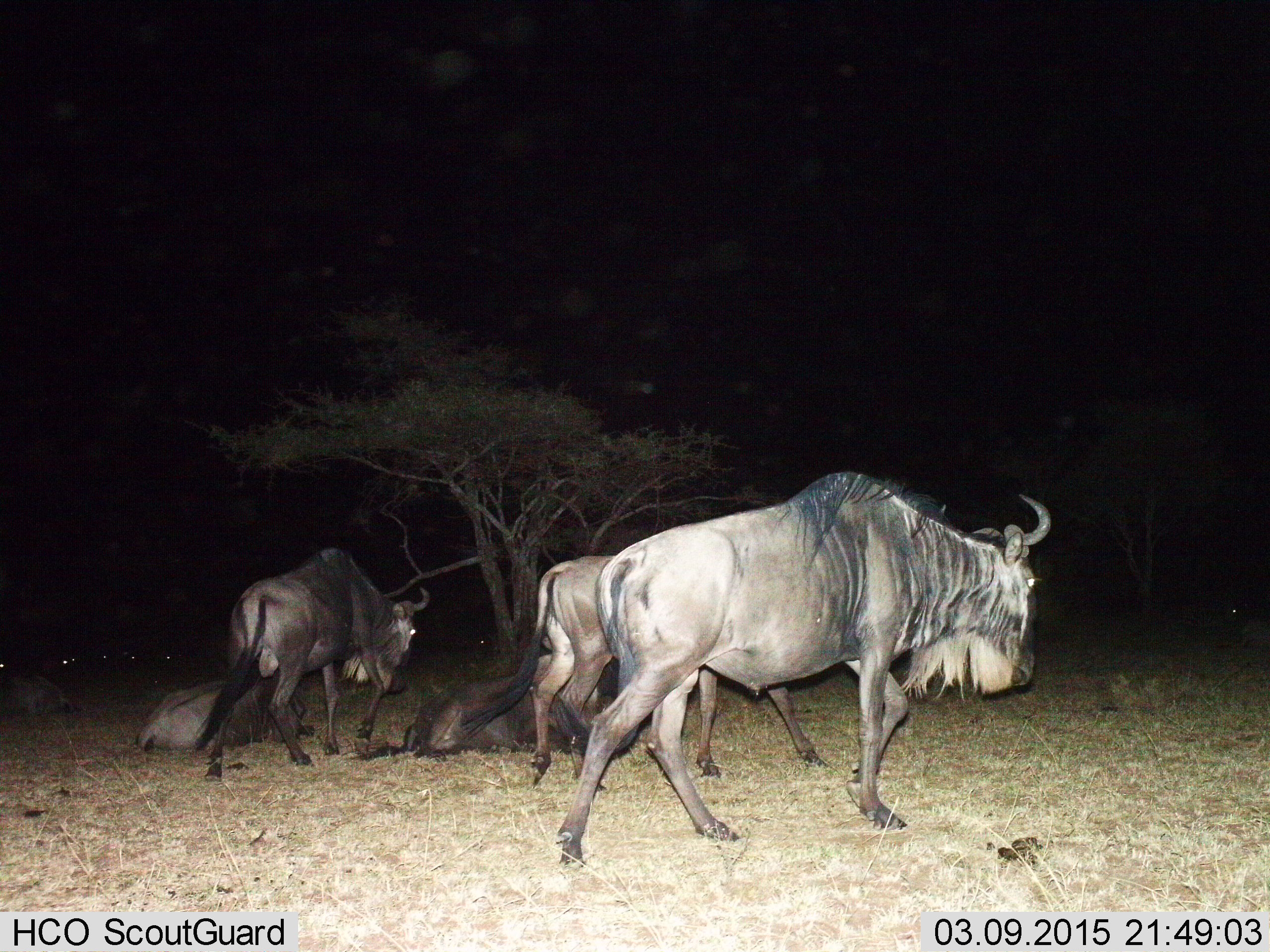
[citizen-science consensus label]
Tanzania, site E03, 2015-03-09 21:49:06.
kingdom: Animalia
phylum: Chordata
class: Mammalia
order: Artiodactyla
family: Bovidae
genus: Connochaetes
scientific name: Connochaetes taurinus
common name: blue wildebeest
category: wildebeest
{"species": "wildebeest (blue wildebeest) (Connochaetes taurinus)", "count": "6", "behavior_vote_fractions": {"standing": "60%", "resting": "100%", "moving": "70%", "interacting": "0%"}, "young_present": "0%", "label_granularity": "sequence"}